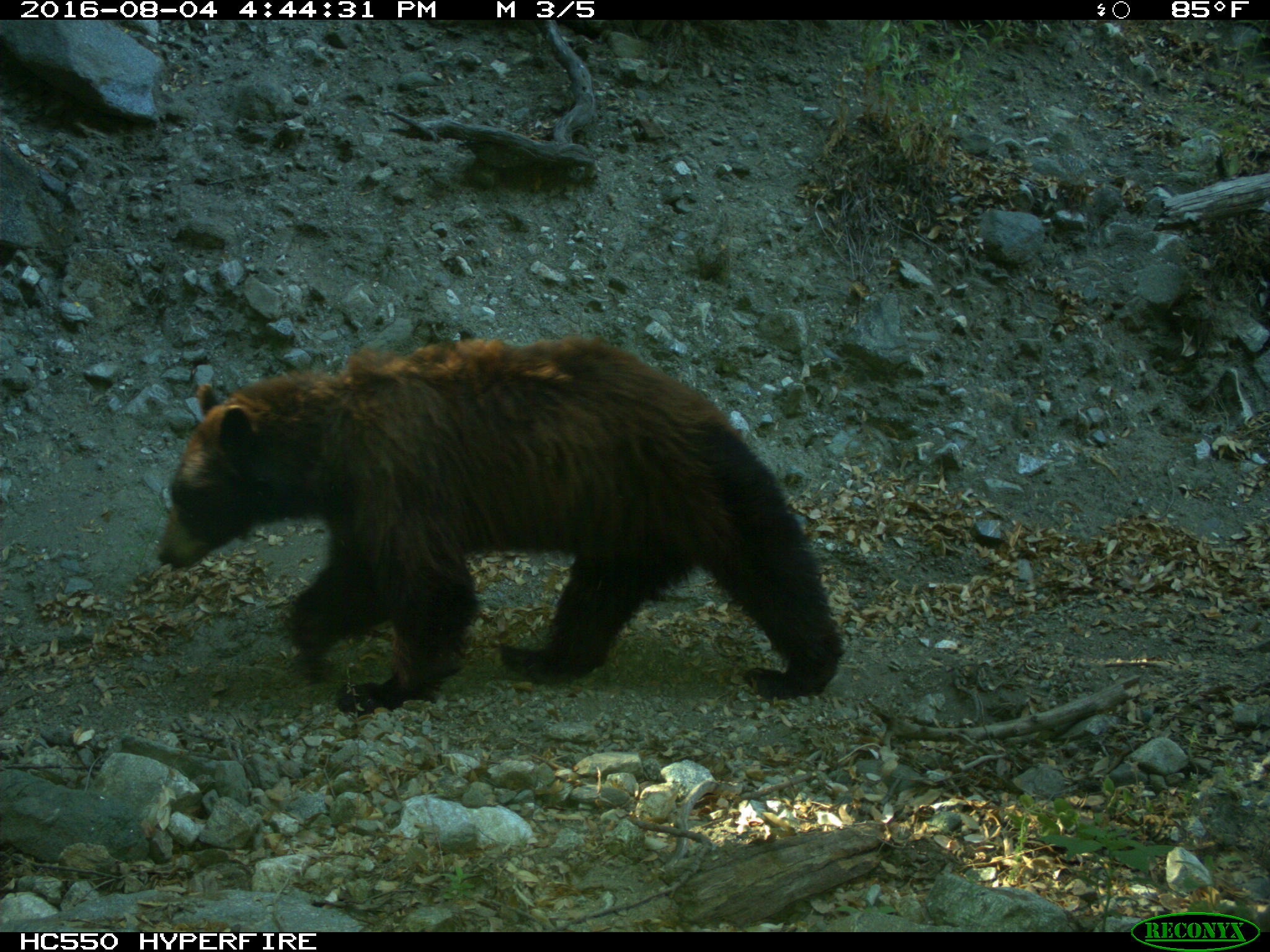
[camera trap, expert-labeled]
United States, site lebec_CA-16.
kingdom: Animalia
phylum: Chordata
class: Mammalia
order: Carnivora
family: Ursidae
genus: Ursus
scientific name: Ursus americanus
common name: american black bear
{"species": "Ursus americanus (american black bear)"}